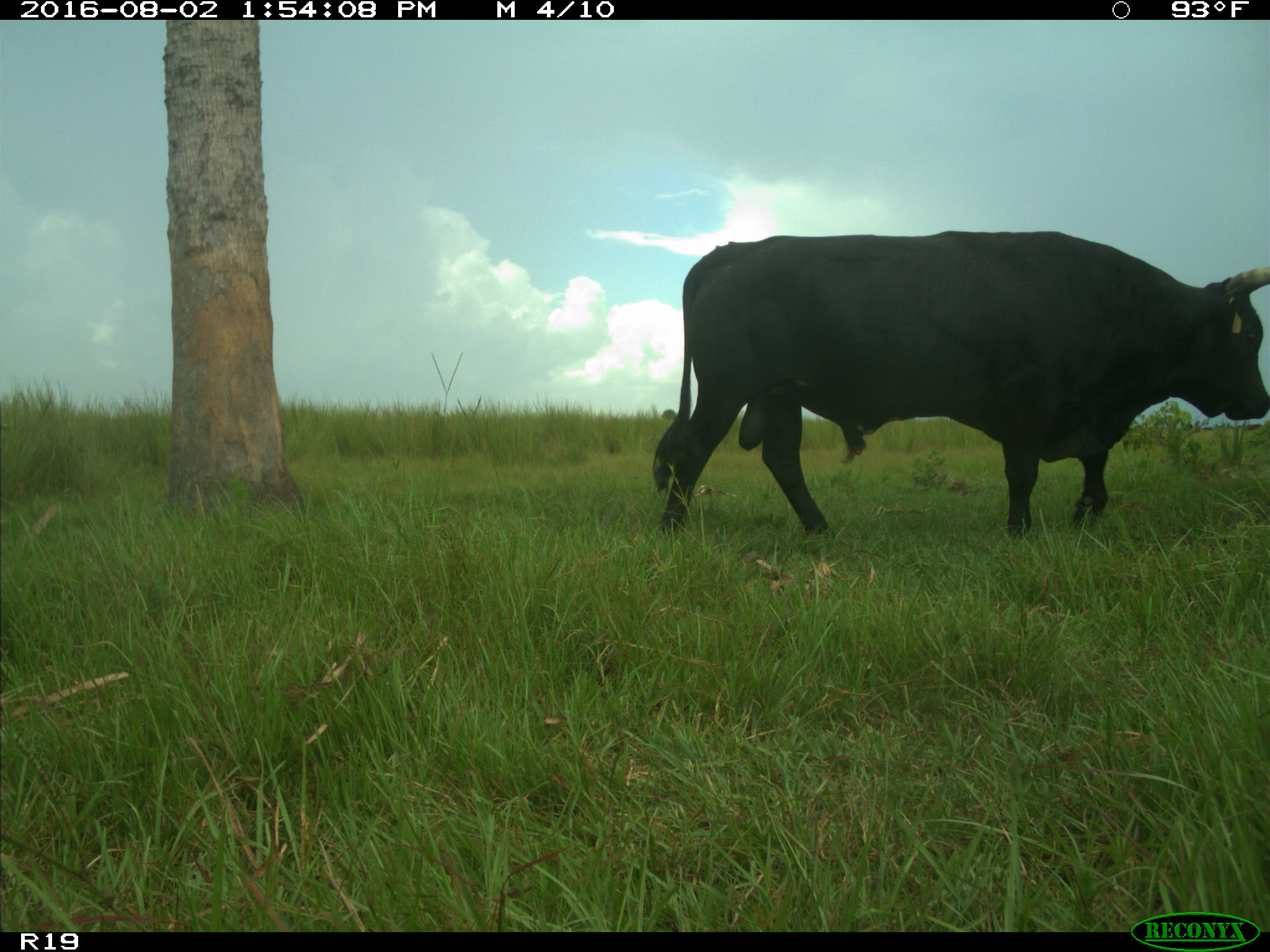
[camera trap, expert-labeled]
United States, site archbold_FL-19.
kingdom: Animalia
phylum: Chordata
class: Mammalia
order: Artiodactyla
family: Bovidae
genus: Bos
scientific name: Bos taurus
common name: domestic cow